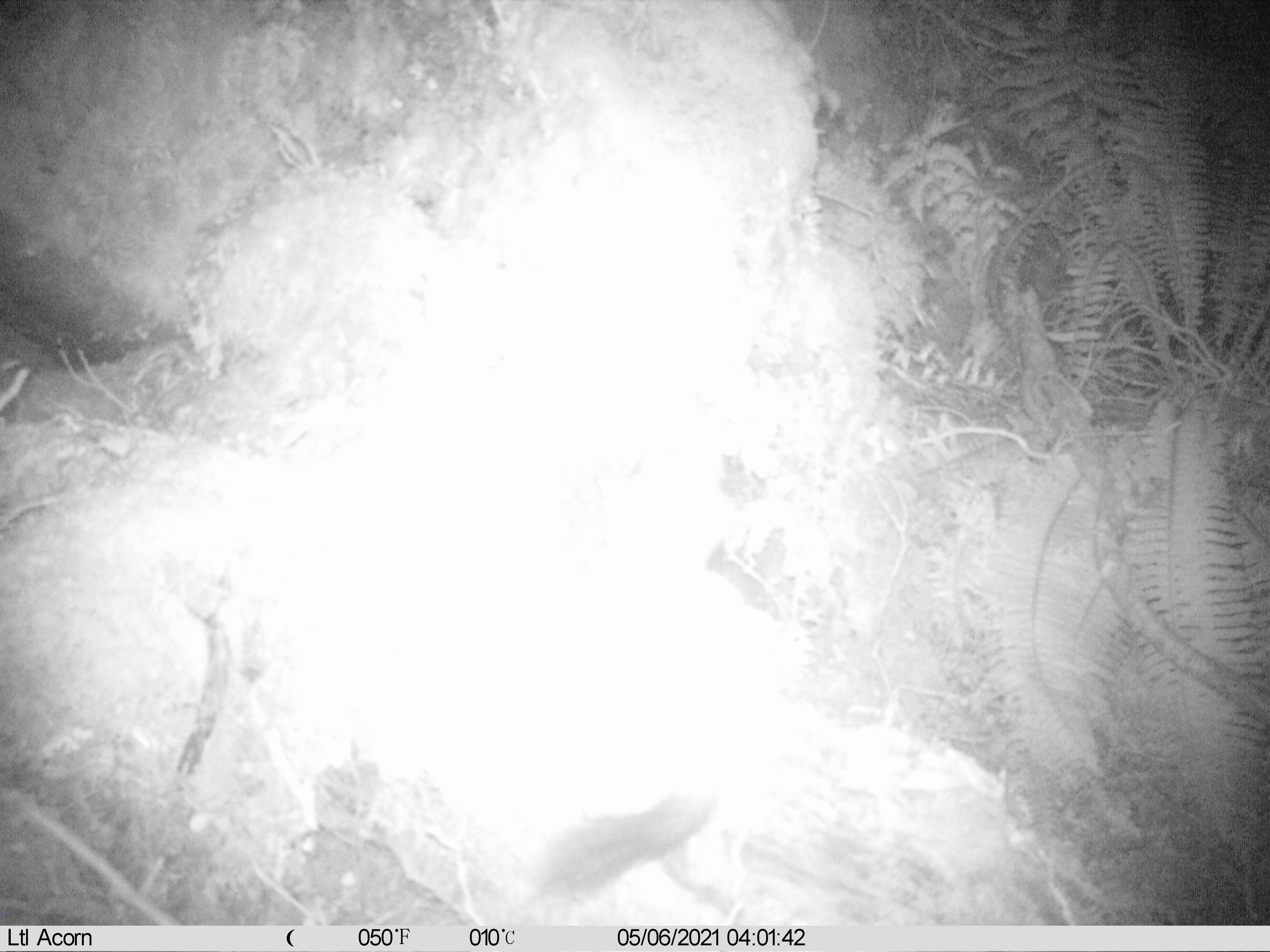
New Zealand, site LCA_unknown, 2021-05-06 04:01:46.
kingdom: Animalia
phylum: Chordata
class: Mammalia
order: Carnivora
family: Mustelidae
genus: Mustela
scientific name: Mustela erminea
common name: stoat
Stoat (Mustela erminea).